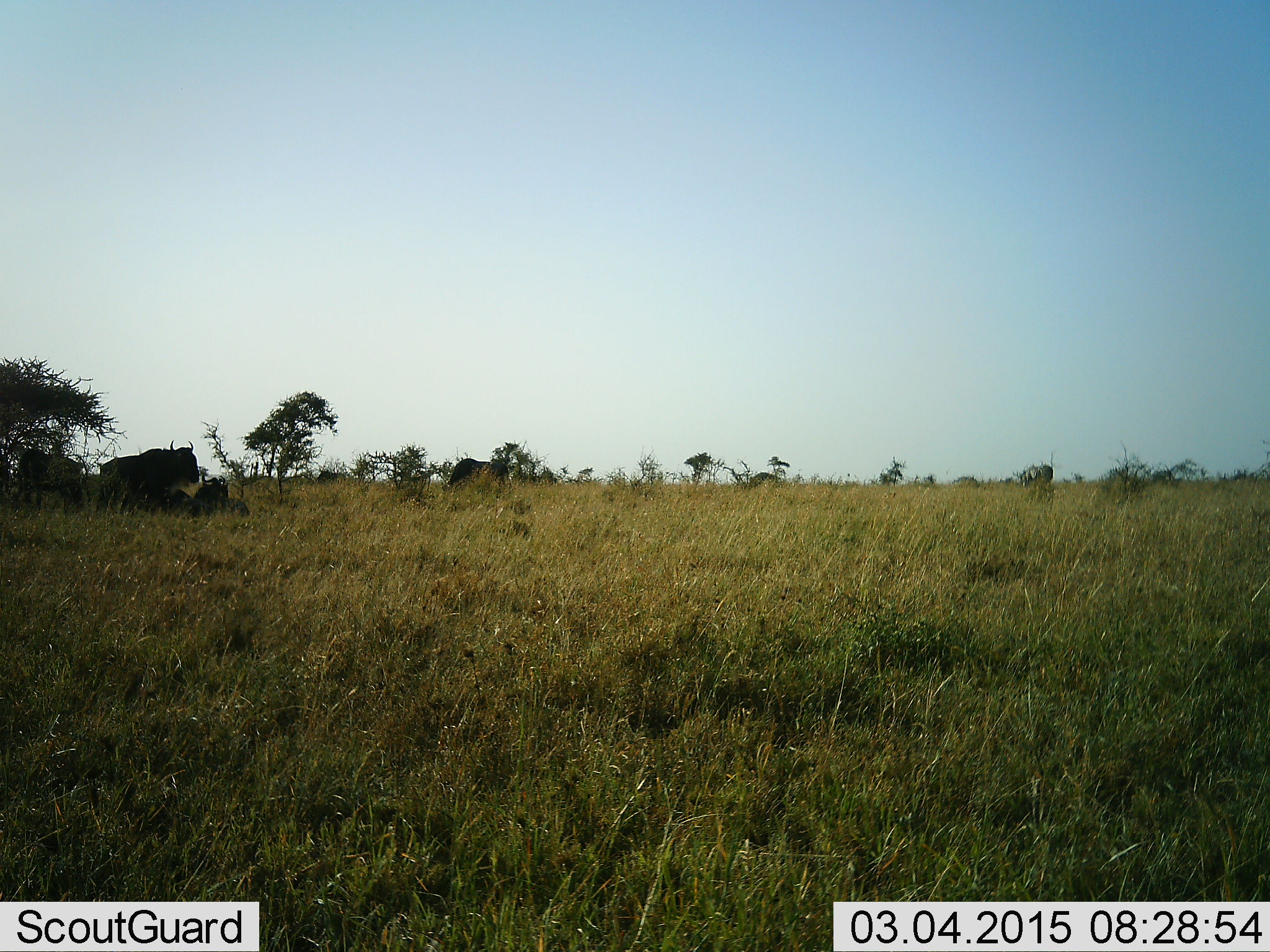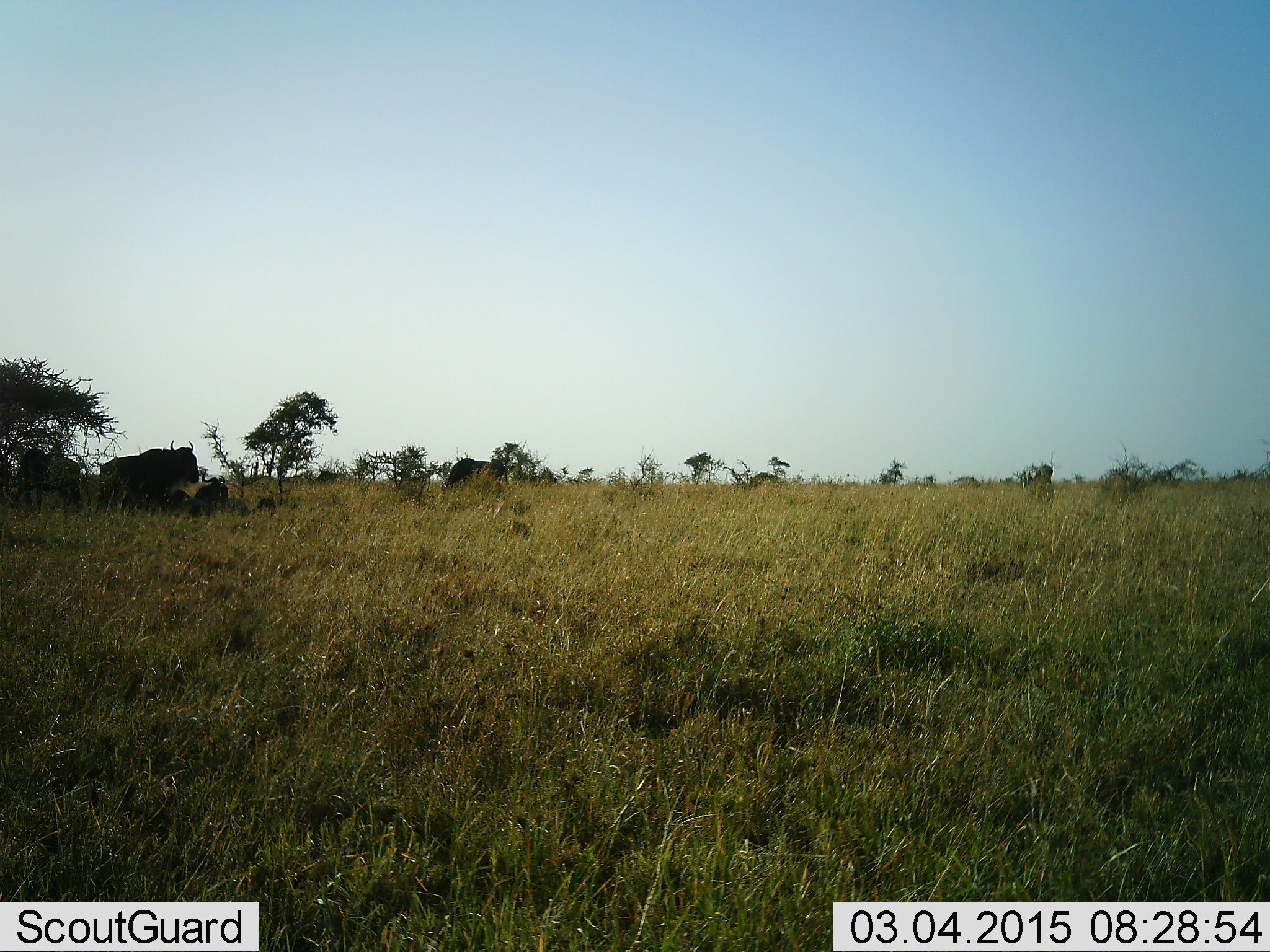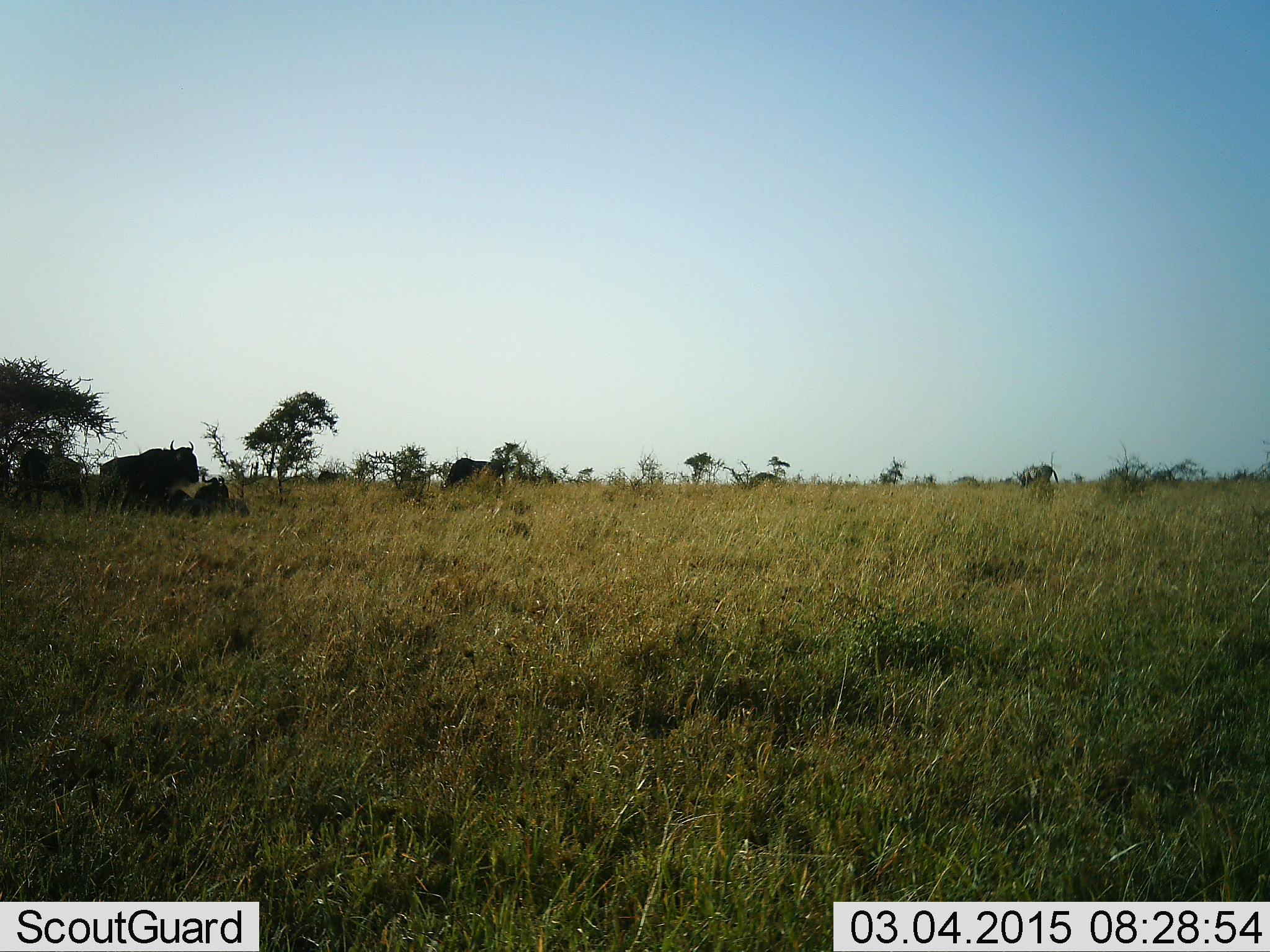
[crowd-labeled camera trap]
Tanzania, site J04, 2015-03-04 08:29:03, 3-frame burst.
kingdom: Animalia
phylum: Chordata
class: Mammalia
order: Artiodactyla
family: Bovidae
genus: Connochaetes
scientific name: Connochaetes taurinus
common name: blue wildebeest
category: wildebeest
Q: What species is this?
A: Wildebeest (blue wildebeest) (Connochaetes taurinus).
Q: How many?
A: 5.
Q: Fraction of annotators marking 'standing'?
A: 70%.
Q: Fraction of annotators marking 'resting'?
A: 70%.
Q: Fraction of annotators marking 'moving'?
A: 10%.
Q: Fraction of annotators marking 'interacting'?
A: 0%.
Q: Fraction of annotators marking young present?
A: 10%.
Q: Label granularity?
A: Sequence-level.